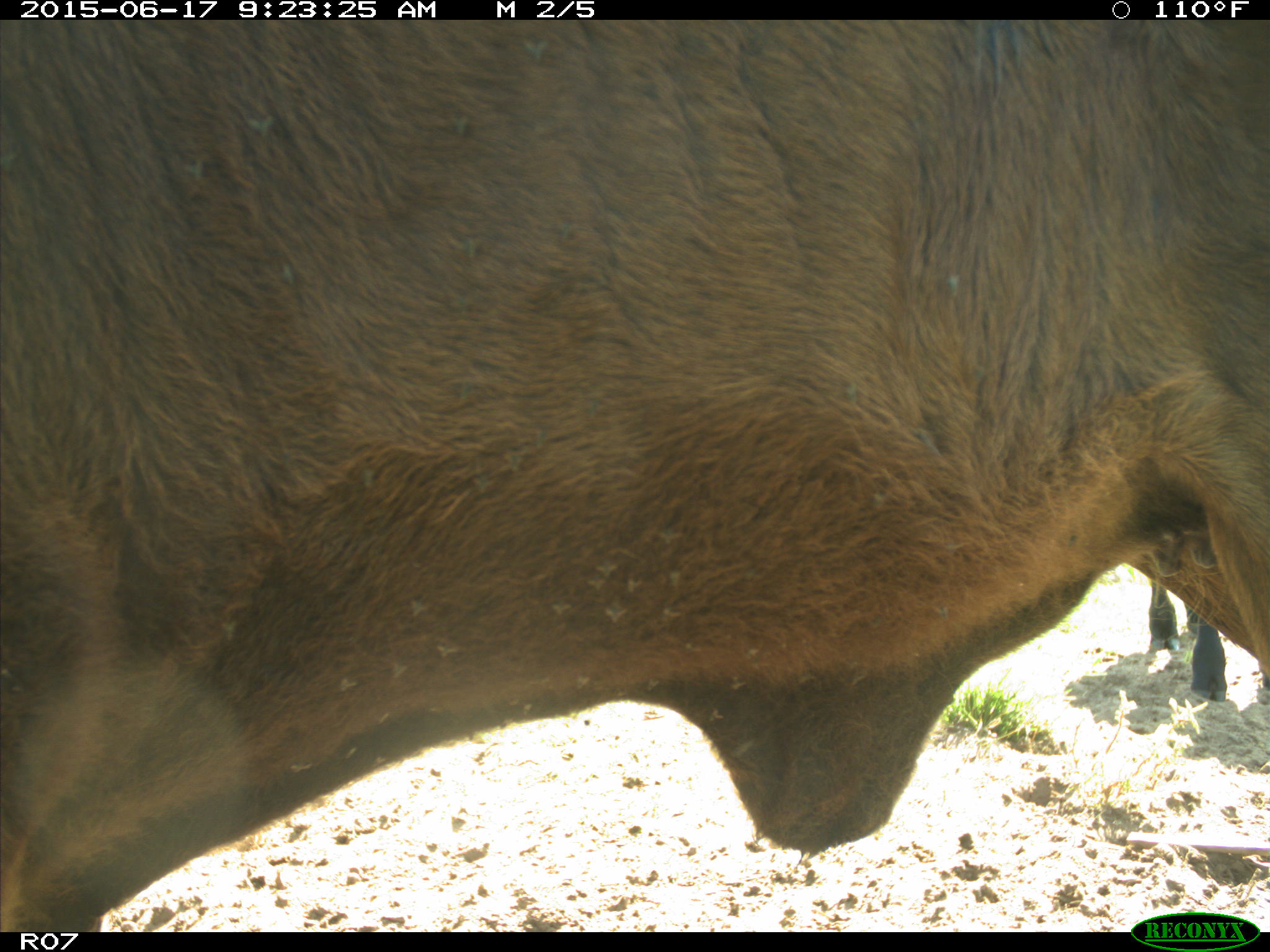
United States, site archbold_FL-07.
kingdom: Animalia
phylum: Chordata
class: Mammalia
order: Artiodactyla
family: Bovidae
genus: Bos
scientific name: Bos taurus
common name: domestic cow